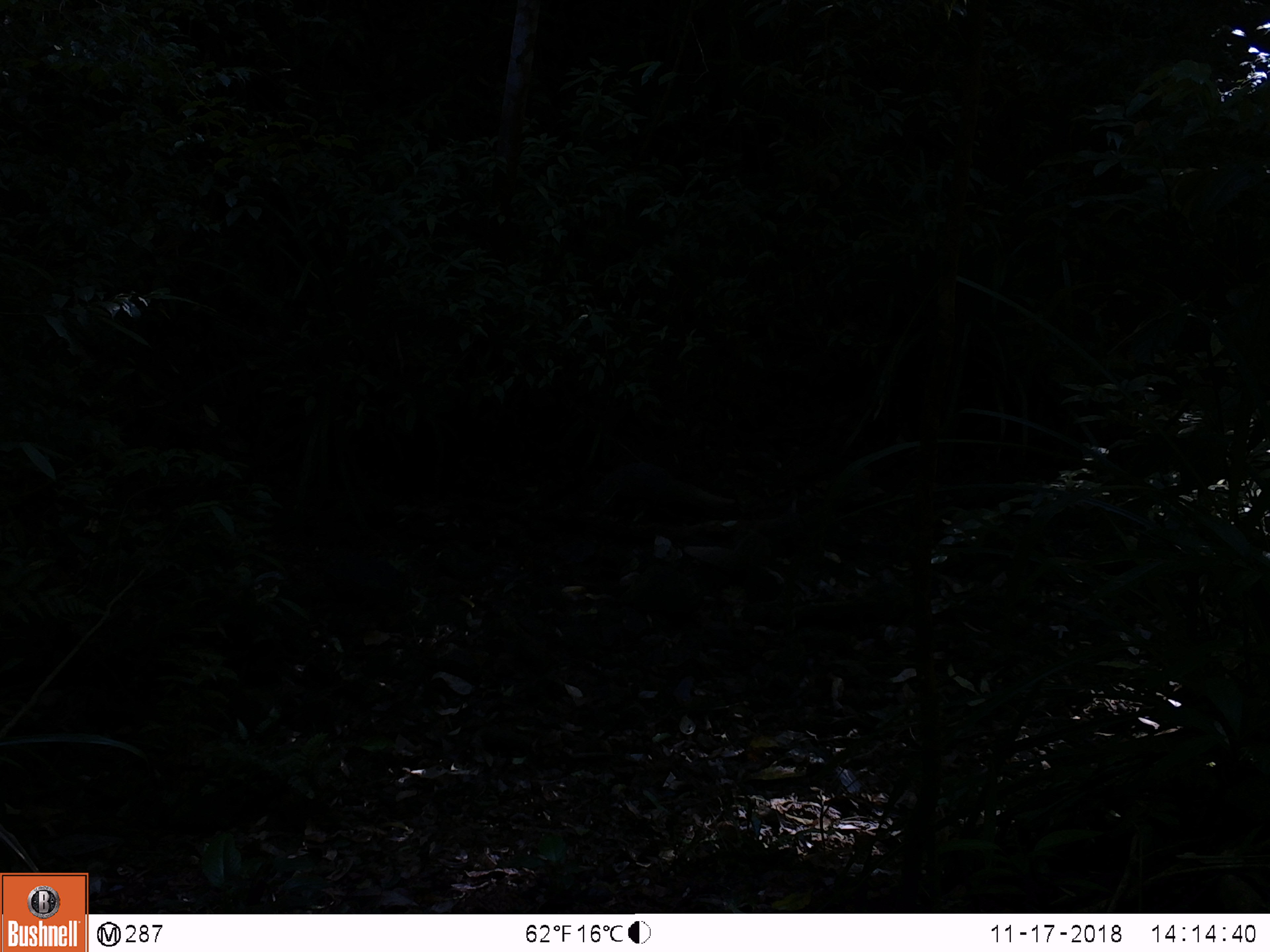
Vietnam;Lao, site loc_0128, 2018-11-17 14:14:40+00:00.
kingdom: Animalia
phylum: Chordata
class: Mammalia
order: Carnivora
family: Herpestidae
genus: Urva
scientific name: Urva urva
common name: crab-eating mongoose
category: crab eating mongoose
Crab eating mongoose (crab-eating mongoose) (Urva urva). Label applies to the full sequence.